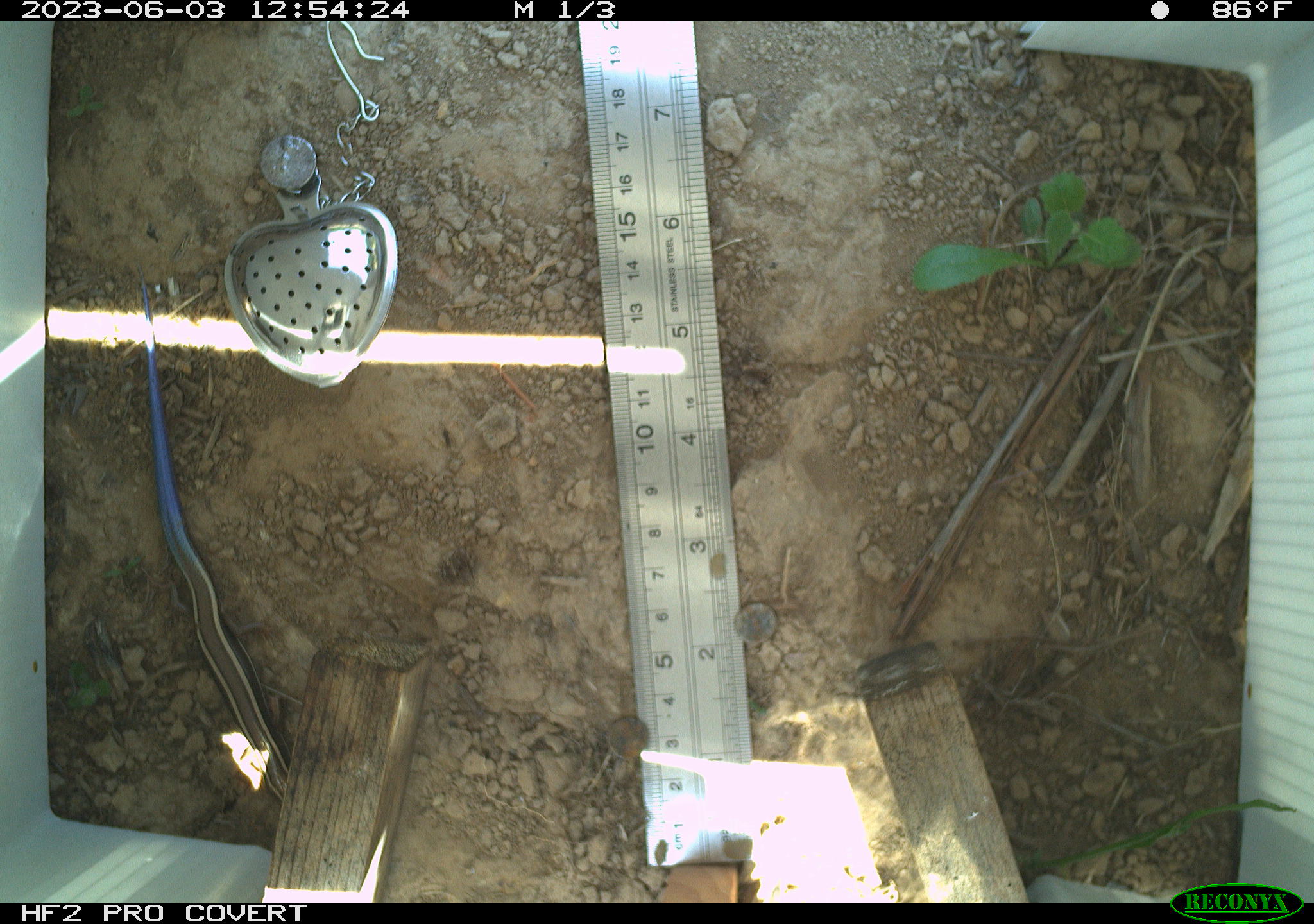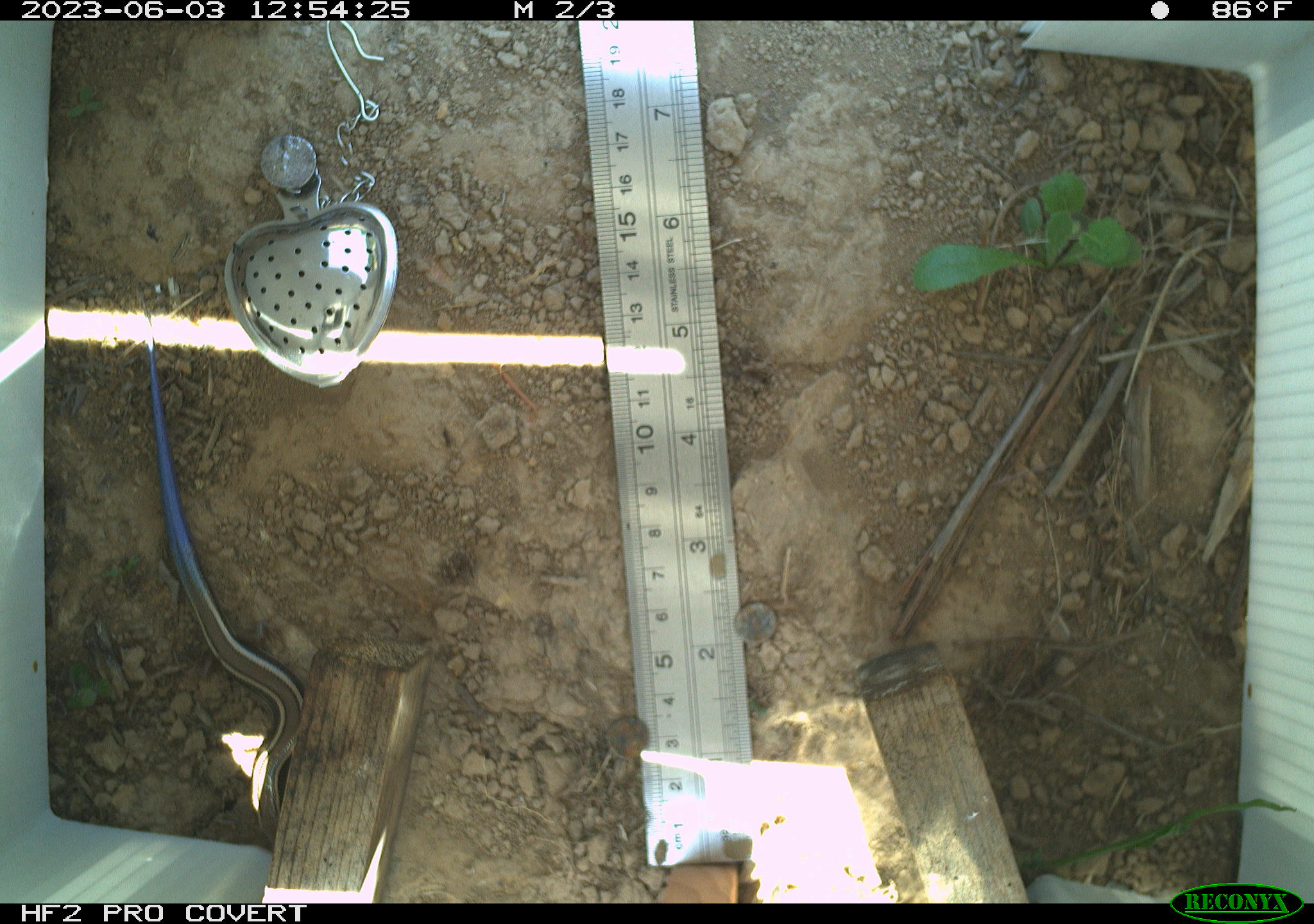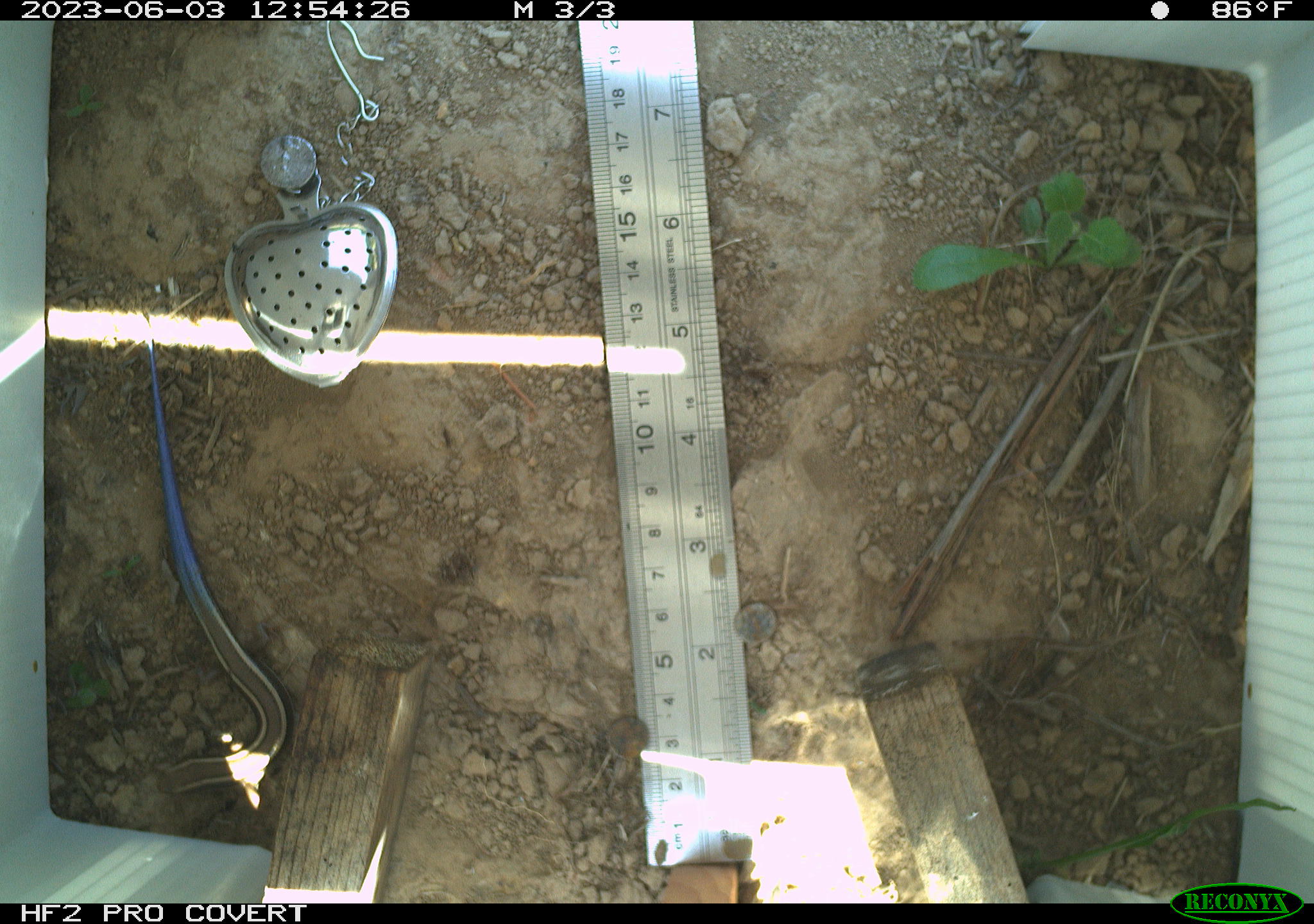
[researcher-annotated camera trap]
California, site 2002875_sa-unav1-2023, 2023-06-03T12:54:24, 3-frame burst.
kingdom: Animalia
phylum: Chordata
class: Reptilia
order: Squamata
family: Scincidae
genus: Plestiodon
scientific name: Plestiodon skiltonianus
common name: western skink